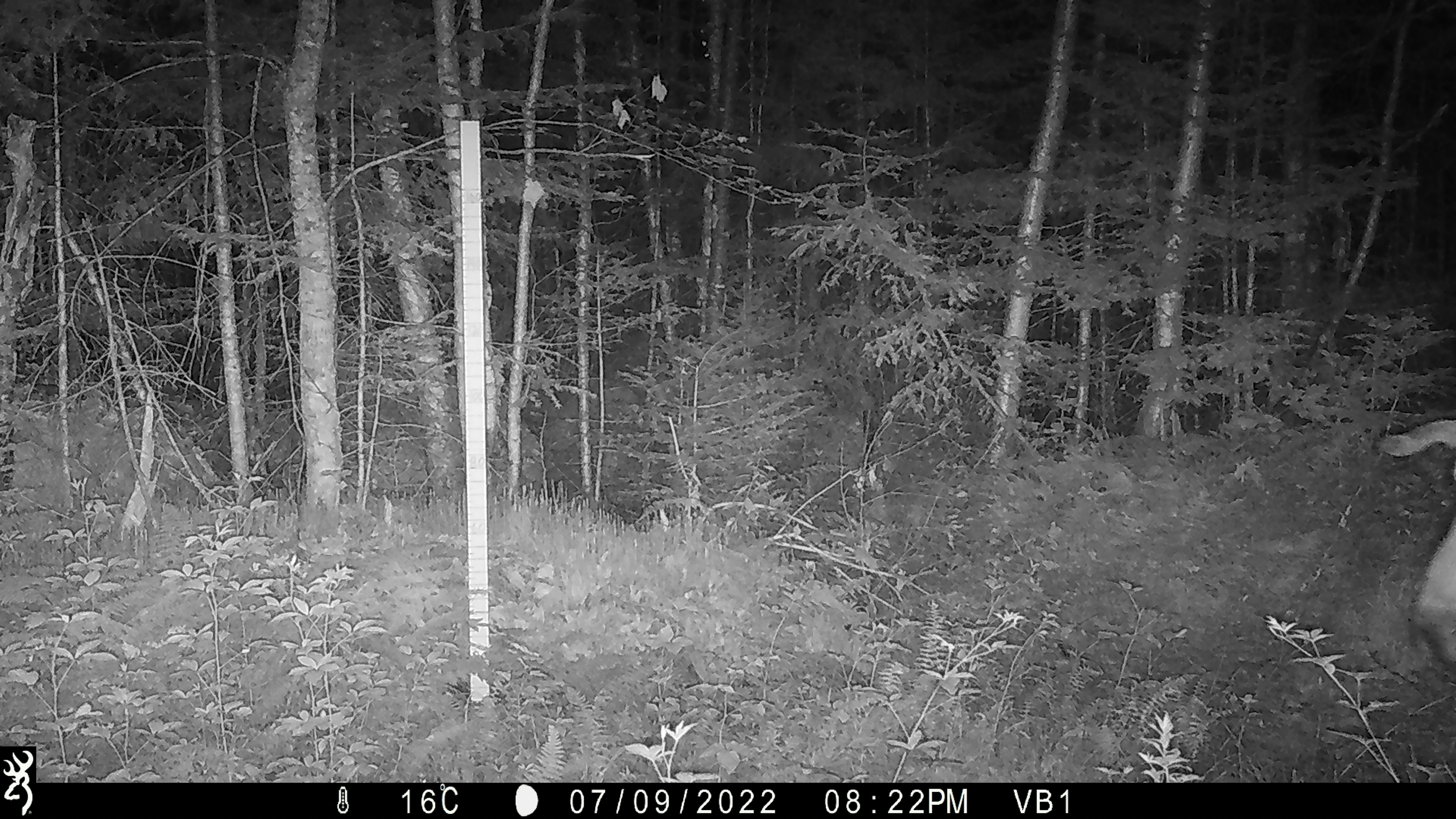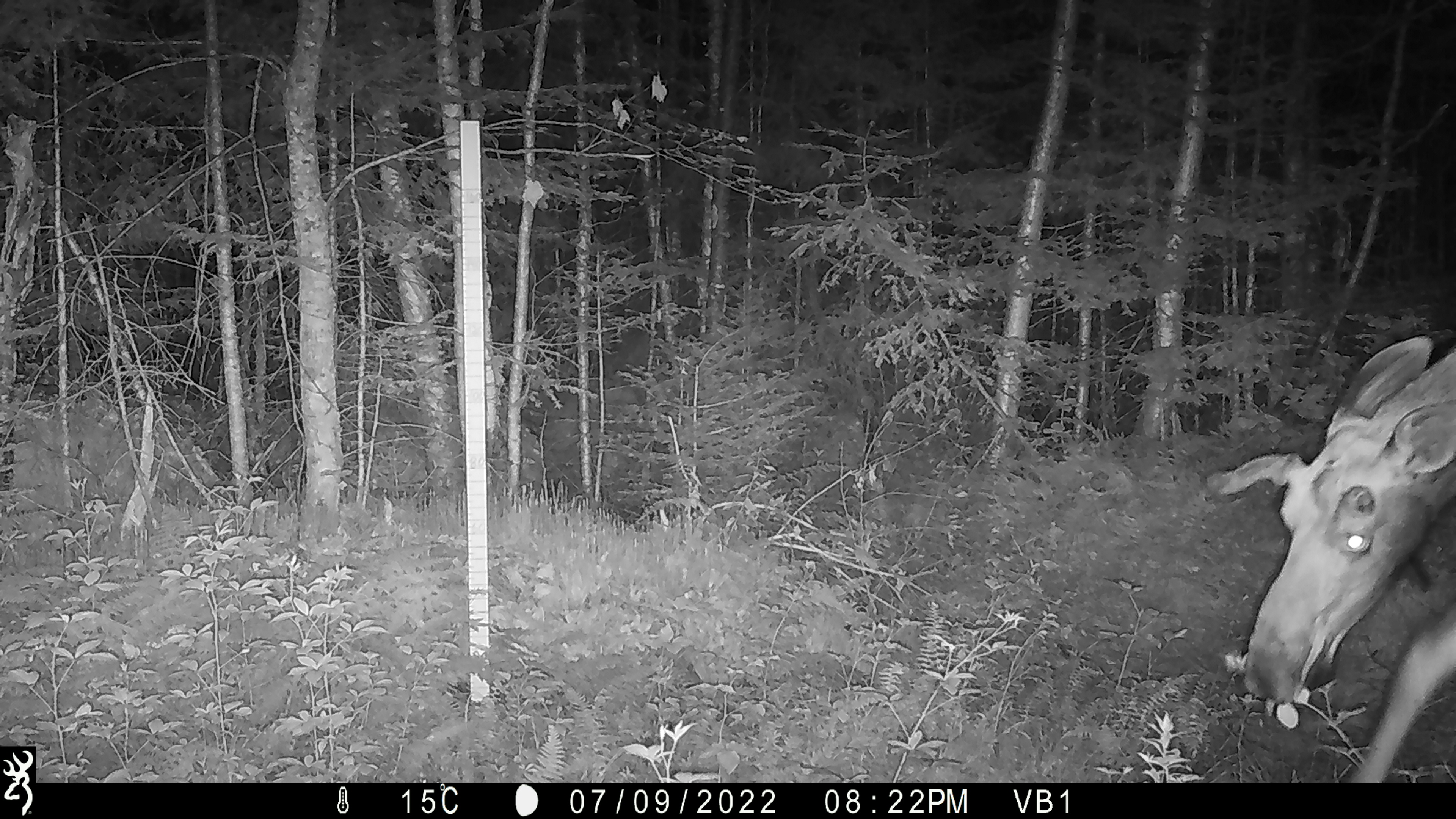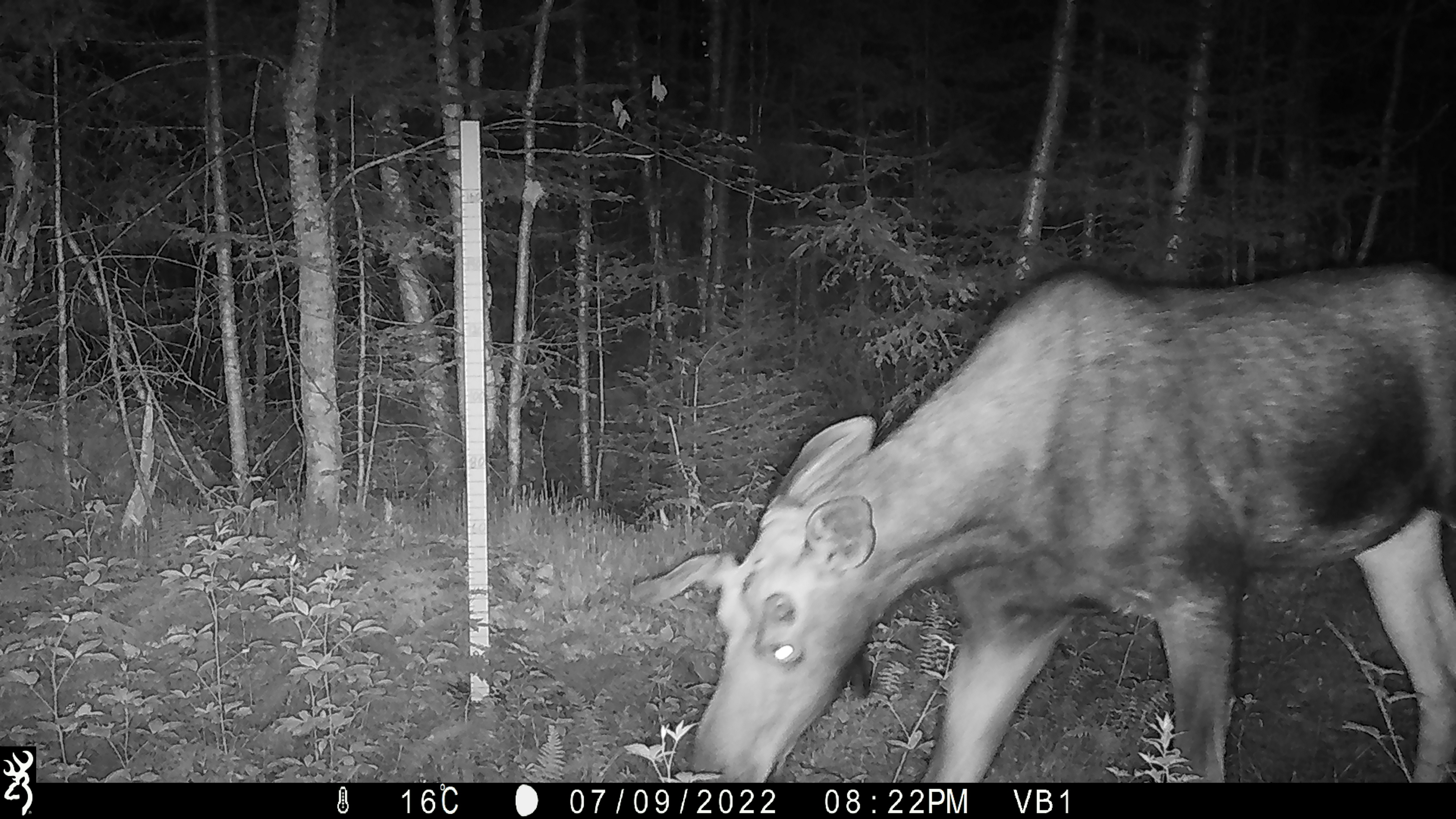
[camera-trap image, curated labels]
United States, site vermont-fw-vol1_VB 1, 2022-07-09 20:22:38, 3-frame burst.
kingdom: Animalia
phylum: Chordata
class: Mammalia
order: Artiodactyla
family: Cervidae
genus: Alces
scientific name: Alces alces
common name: moose